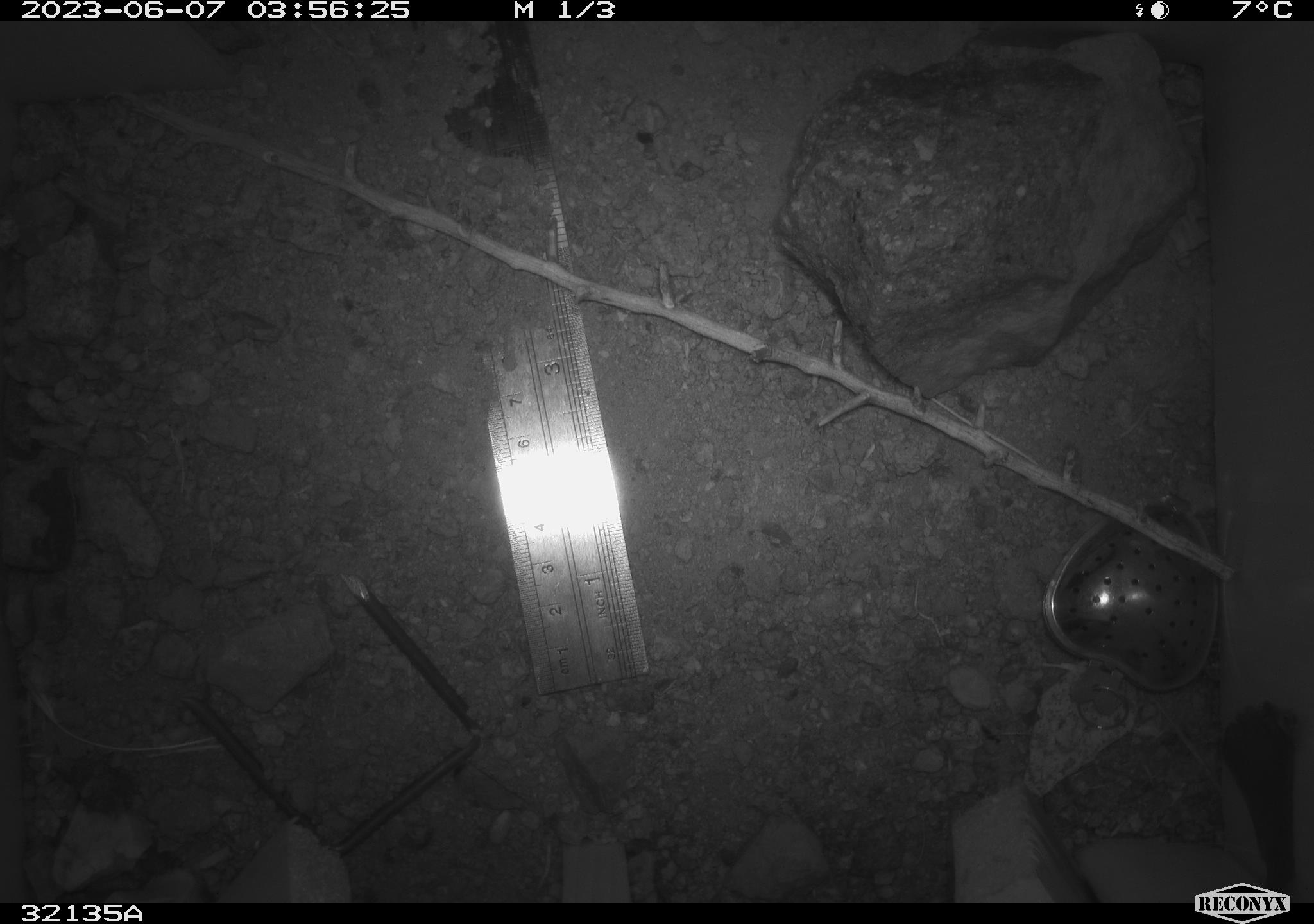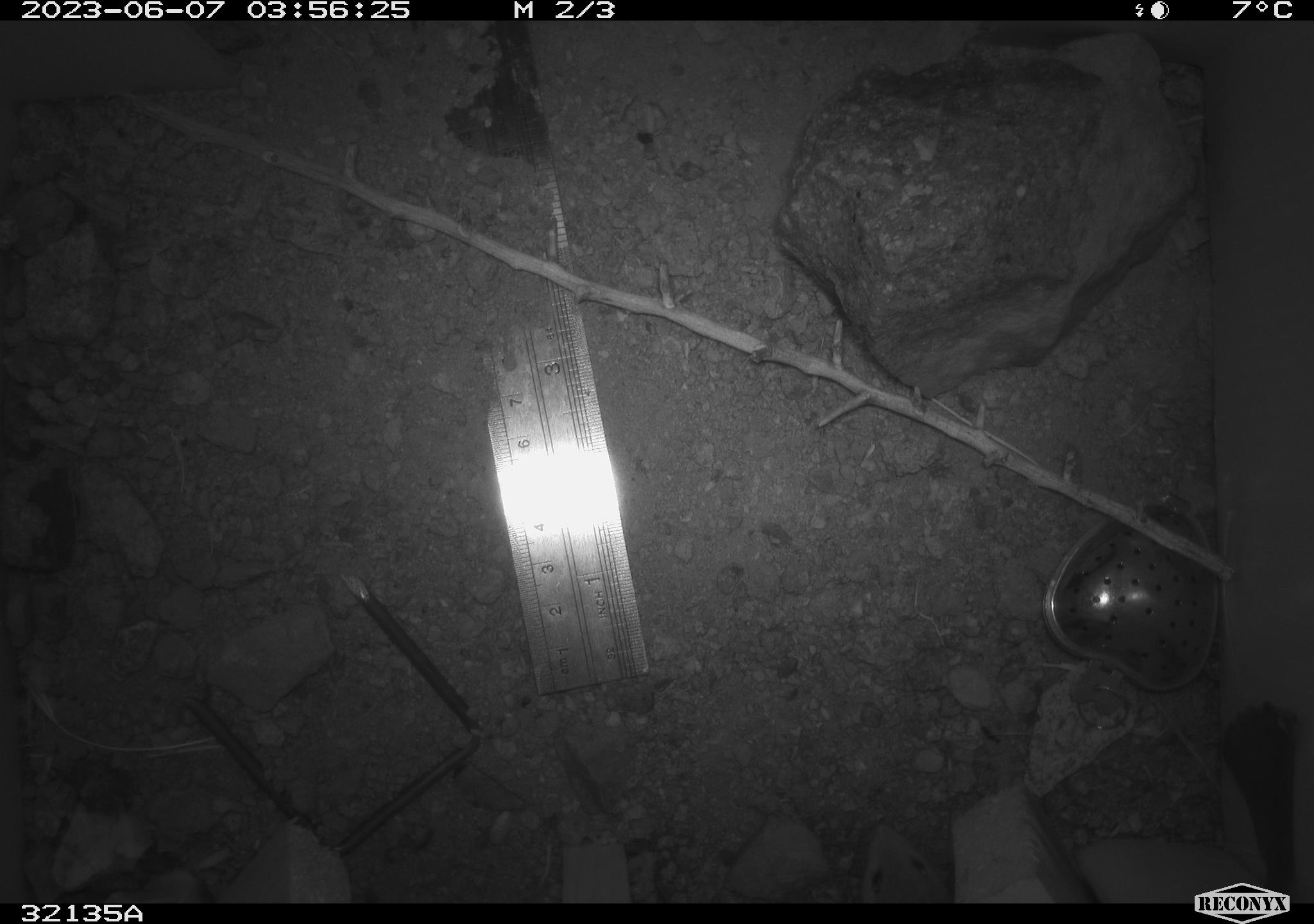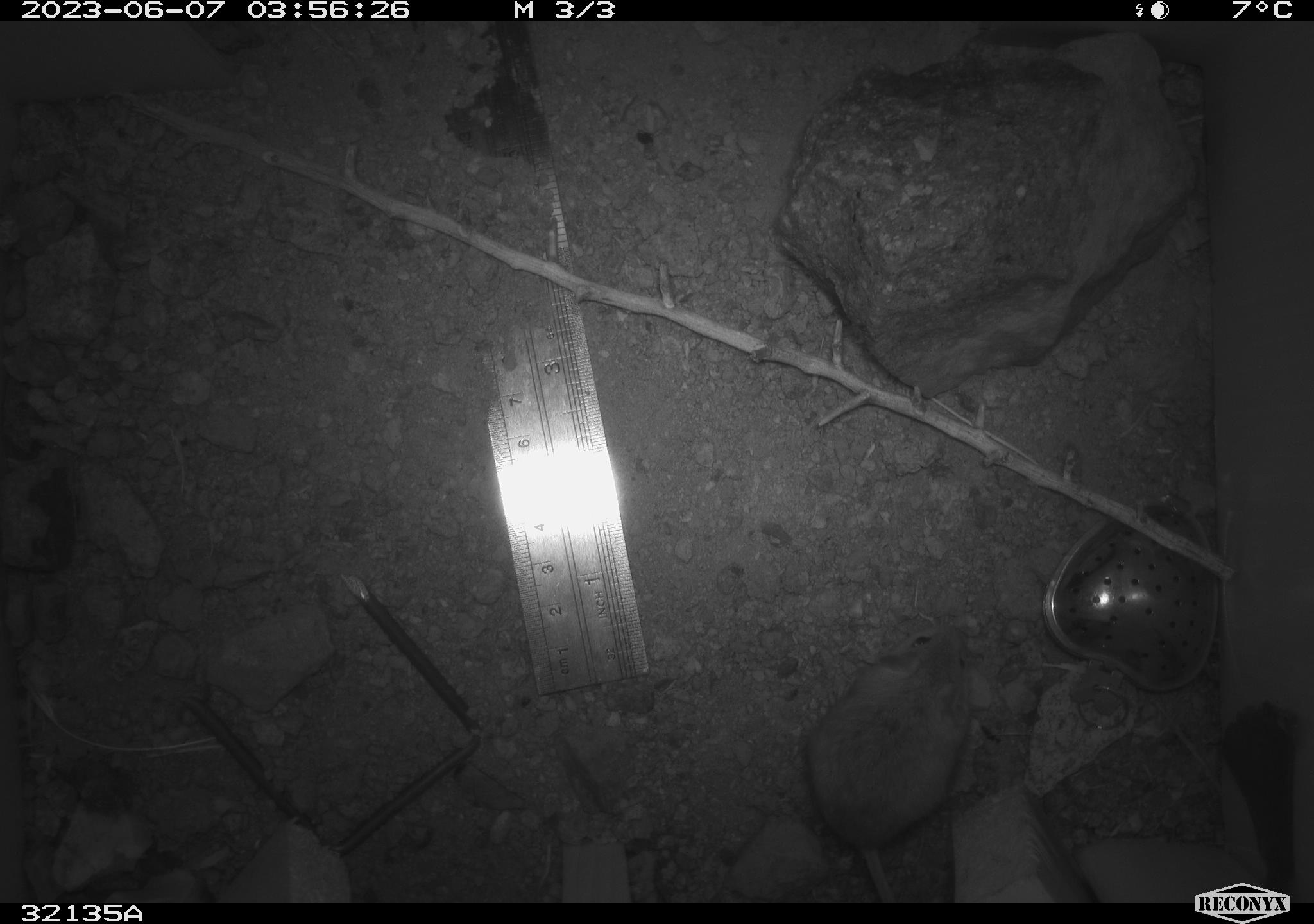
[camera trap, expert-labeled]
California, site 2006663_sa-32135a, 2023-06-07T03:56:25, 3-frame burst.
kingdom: Animalia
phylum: Chordata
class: Mammalia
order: Rodentia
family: Cricetidae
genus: Peromyscus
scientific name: Peromyscus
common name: deer mice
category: peromyscus species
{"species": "peromyscus species (deer mice) (Peromyscus)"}